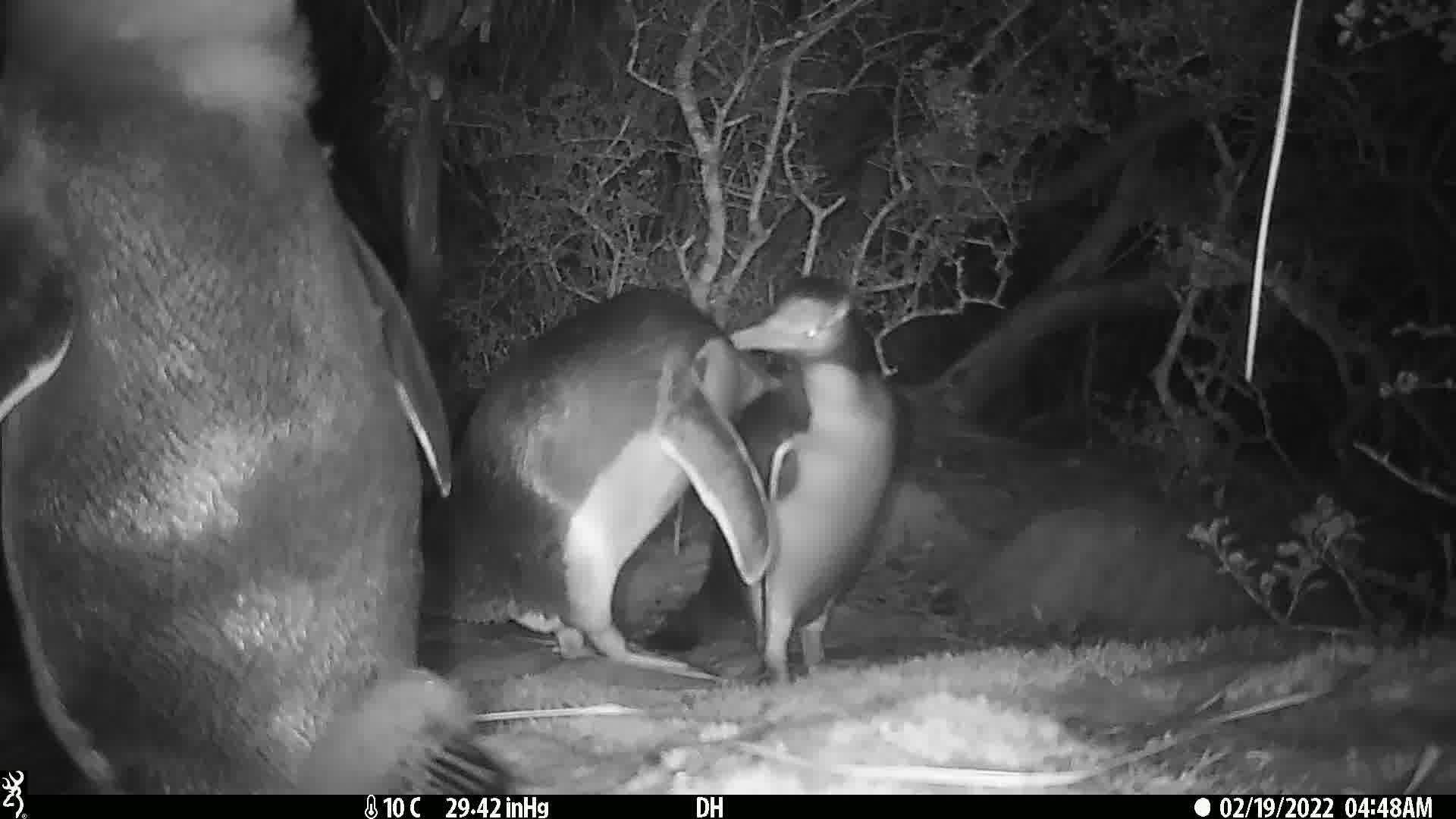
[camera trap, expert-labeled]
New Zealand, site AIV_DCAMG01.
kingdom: Animalia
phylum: Chordata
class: Aves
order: Sphenisciformes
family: Spheniscidae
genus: Megadyptes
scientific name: Megadyptes antipodes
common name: yellow-eyed penguin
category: yellow eyed penguin